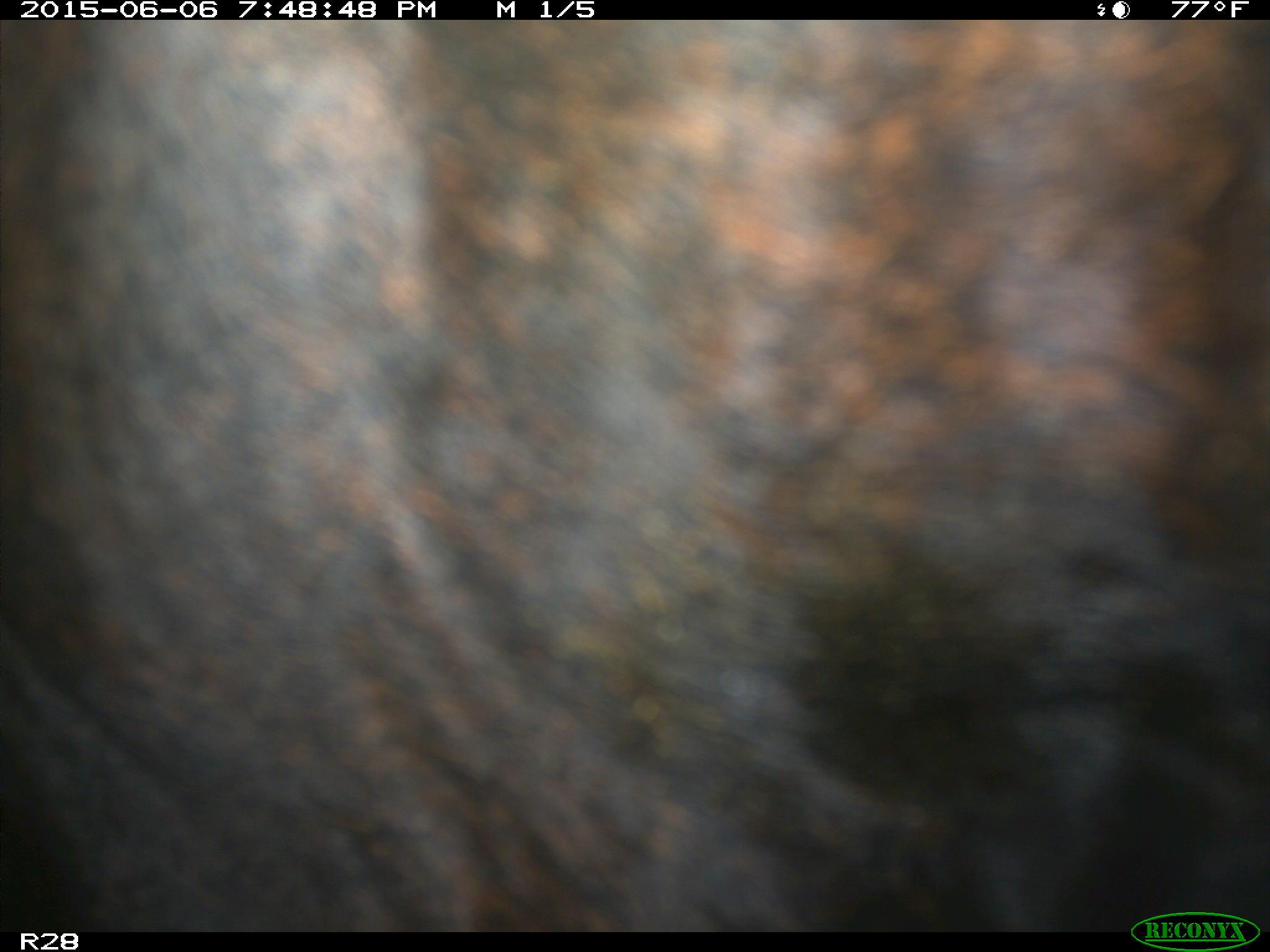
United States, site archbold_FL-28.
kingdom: Animalia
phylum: Chordata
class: Mammalia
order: Artiodactyla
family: Bovidae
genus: Bos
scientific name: Bos taurus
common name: domestic cow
Bos taurus (domestic cow).